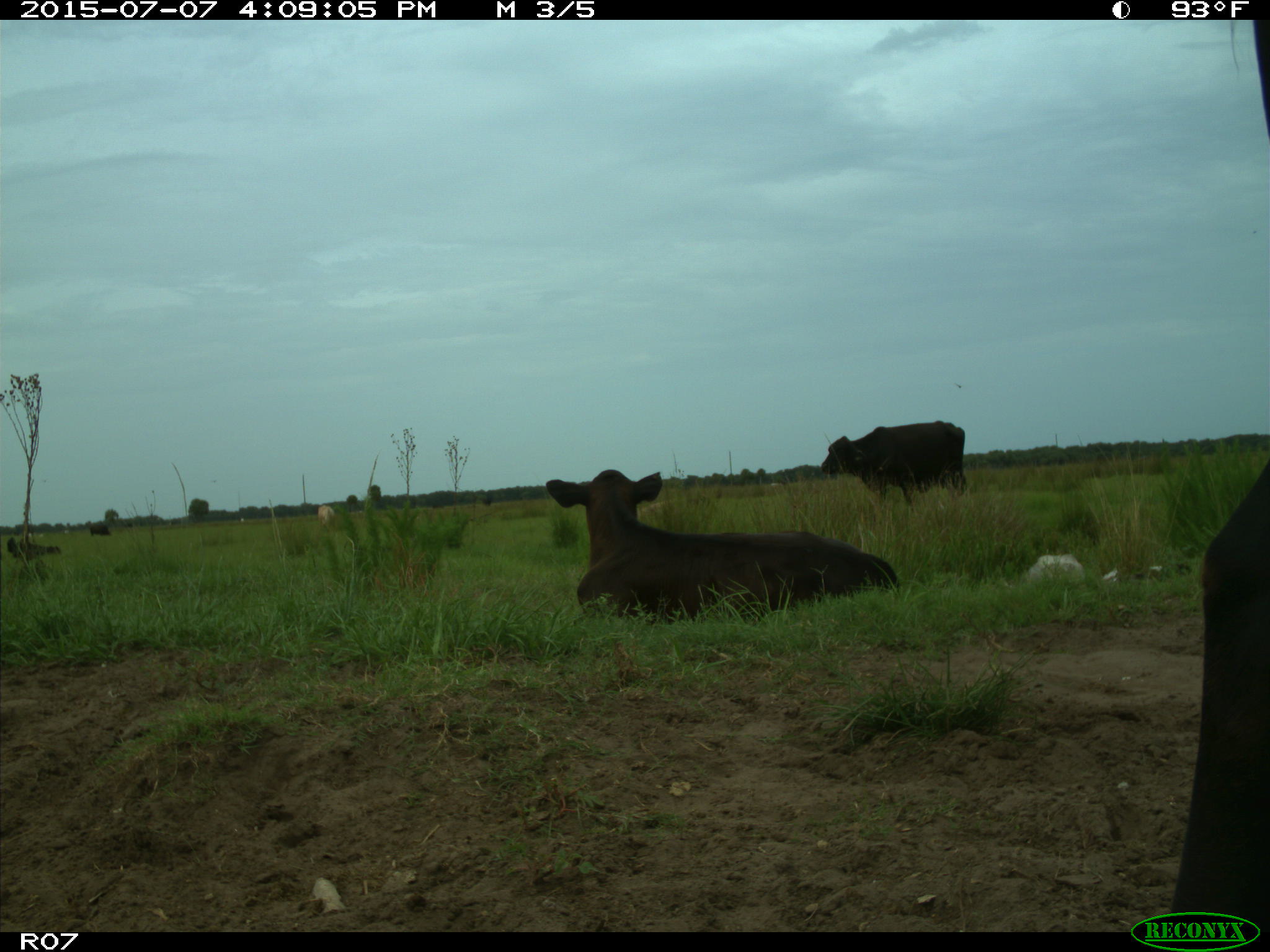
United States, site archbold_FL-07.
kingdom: Animalia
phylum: Chordata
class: Mammalia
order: Artiodactyla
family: Bovidae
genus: Bos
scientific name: Bos taurus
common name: domestic cow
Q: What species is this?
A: Bos taurus (domestic cow).